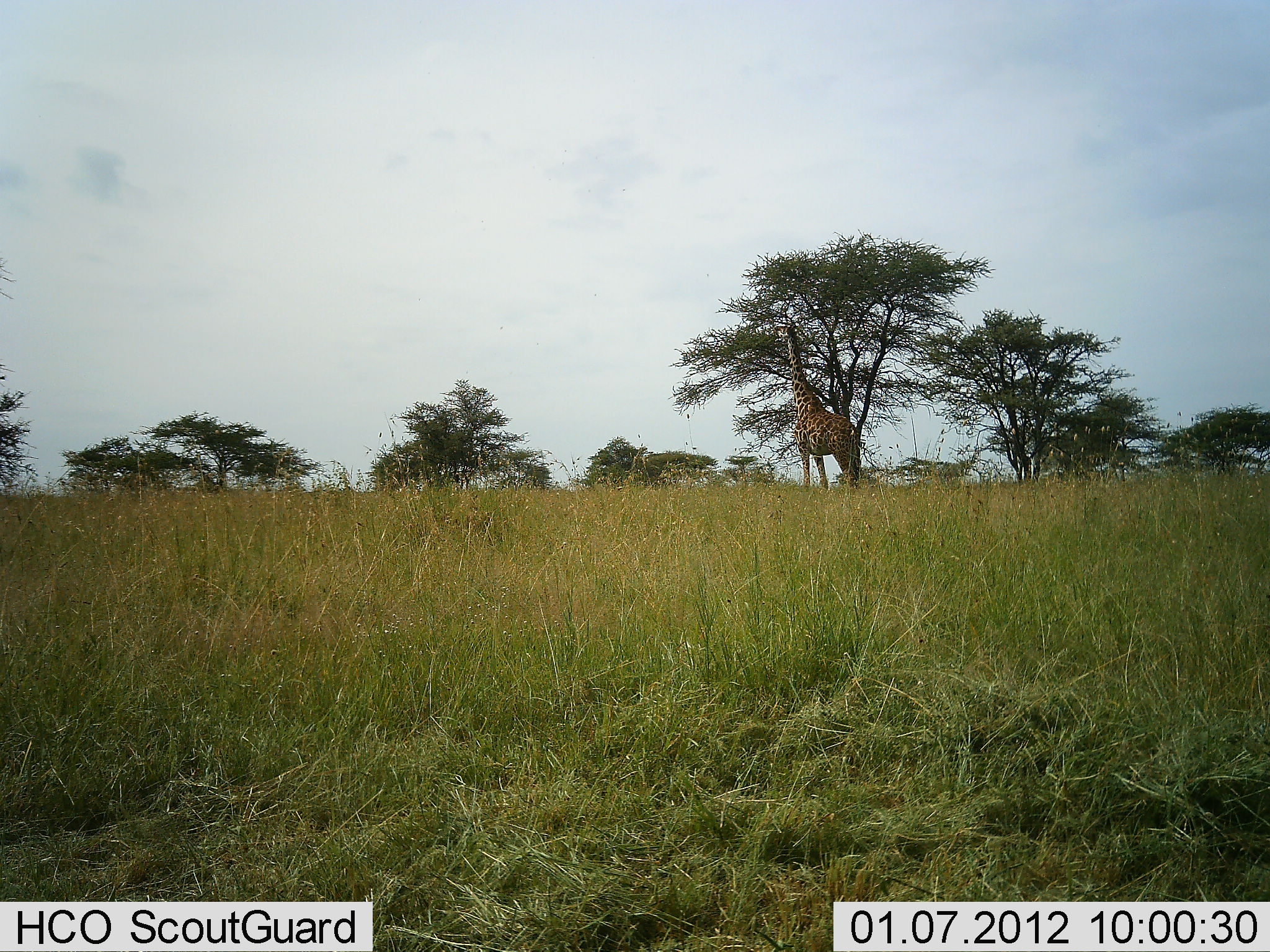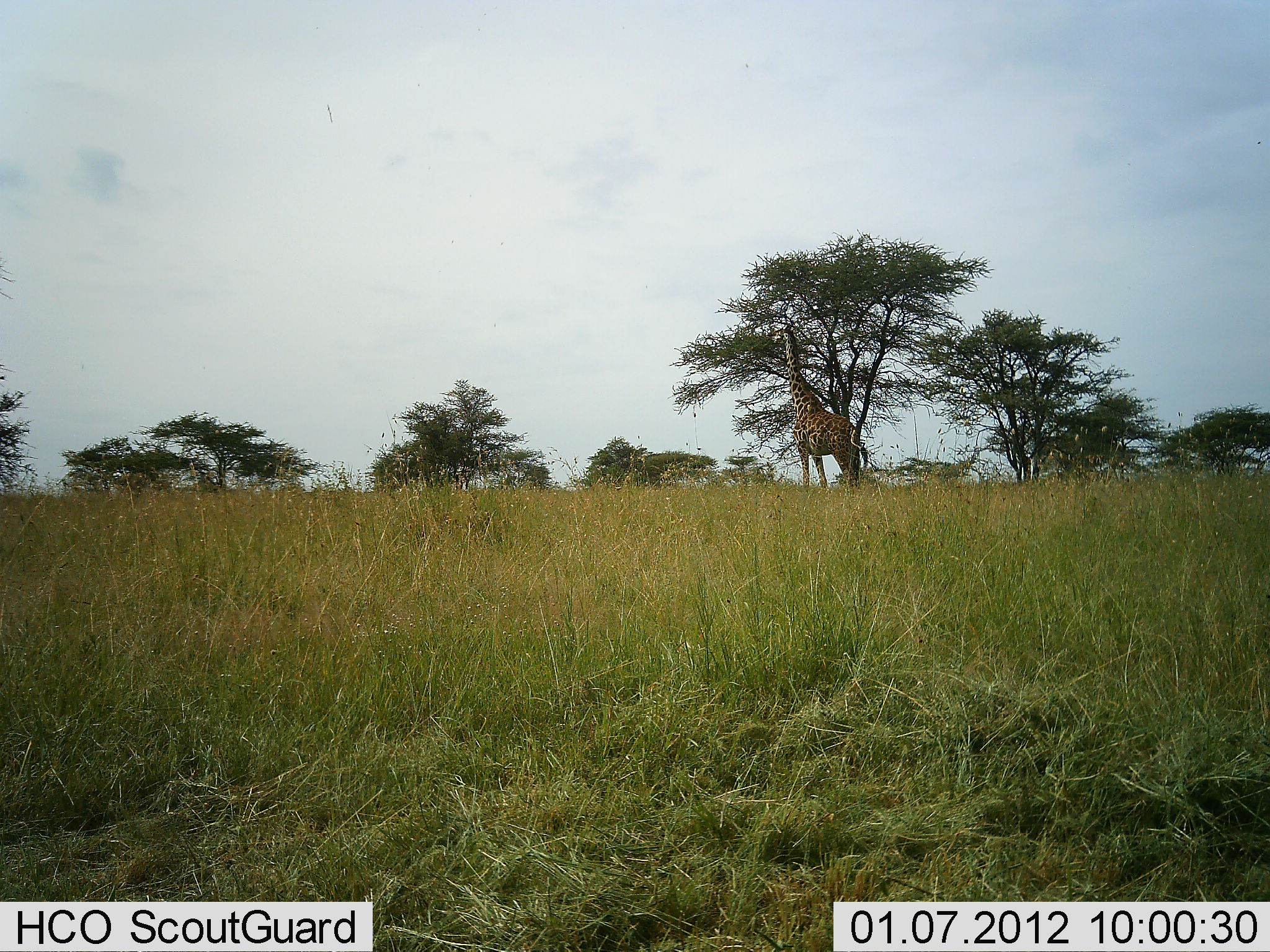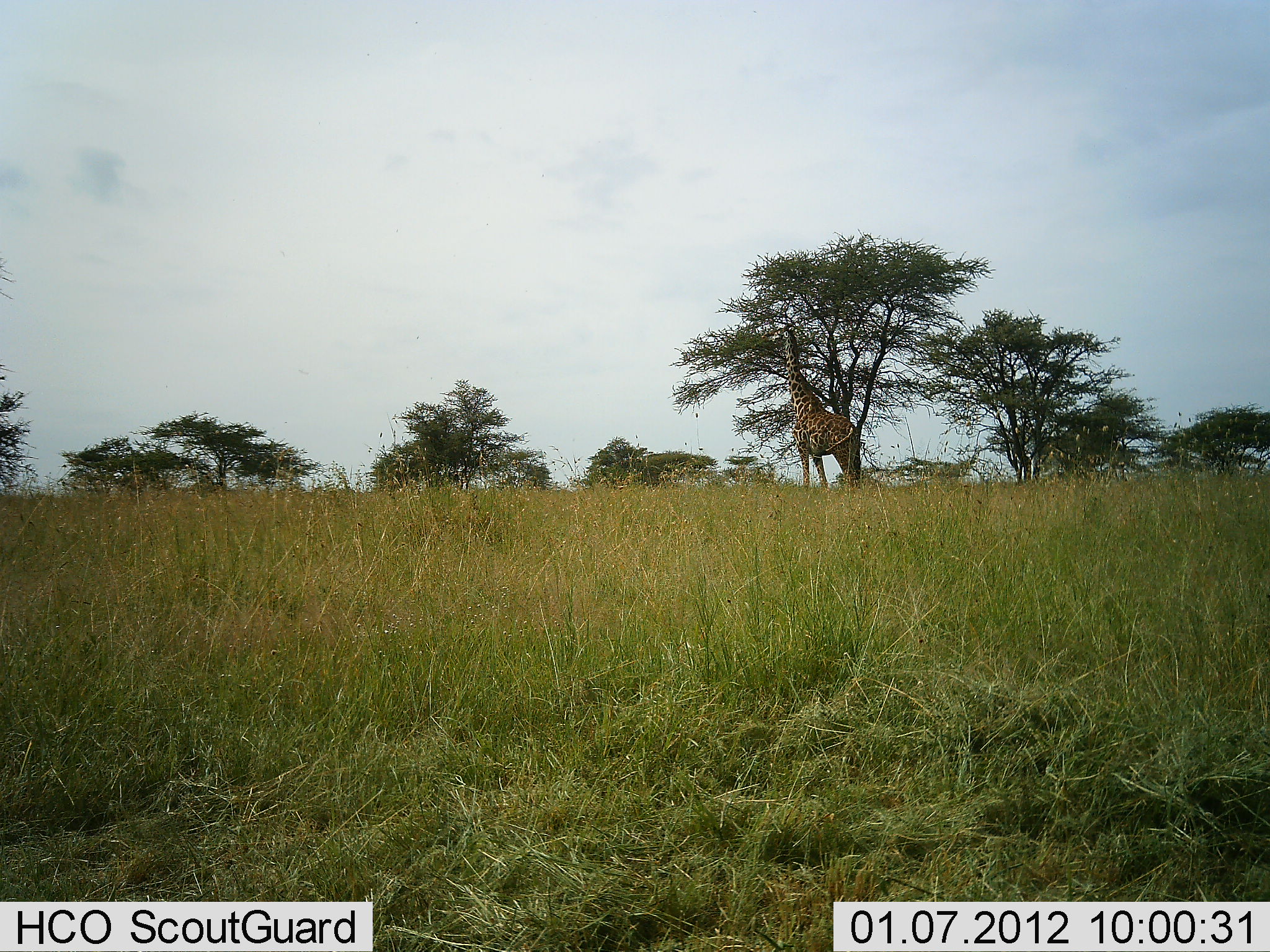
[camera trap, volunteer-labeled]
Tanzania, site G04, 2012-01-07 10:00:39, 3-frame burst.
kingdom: Animalia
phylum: Chordata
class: Mammalia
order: Artiodactyla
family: Giraffidae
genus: Giraffa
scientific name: Giraffa camelopardalis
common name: giraffe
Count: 1.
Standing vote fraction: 27%.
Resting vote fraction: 0%.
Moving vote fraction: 0%.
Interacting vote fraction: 0%.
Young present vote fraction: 0%.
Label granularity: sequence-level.